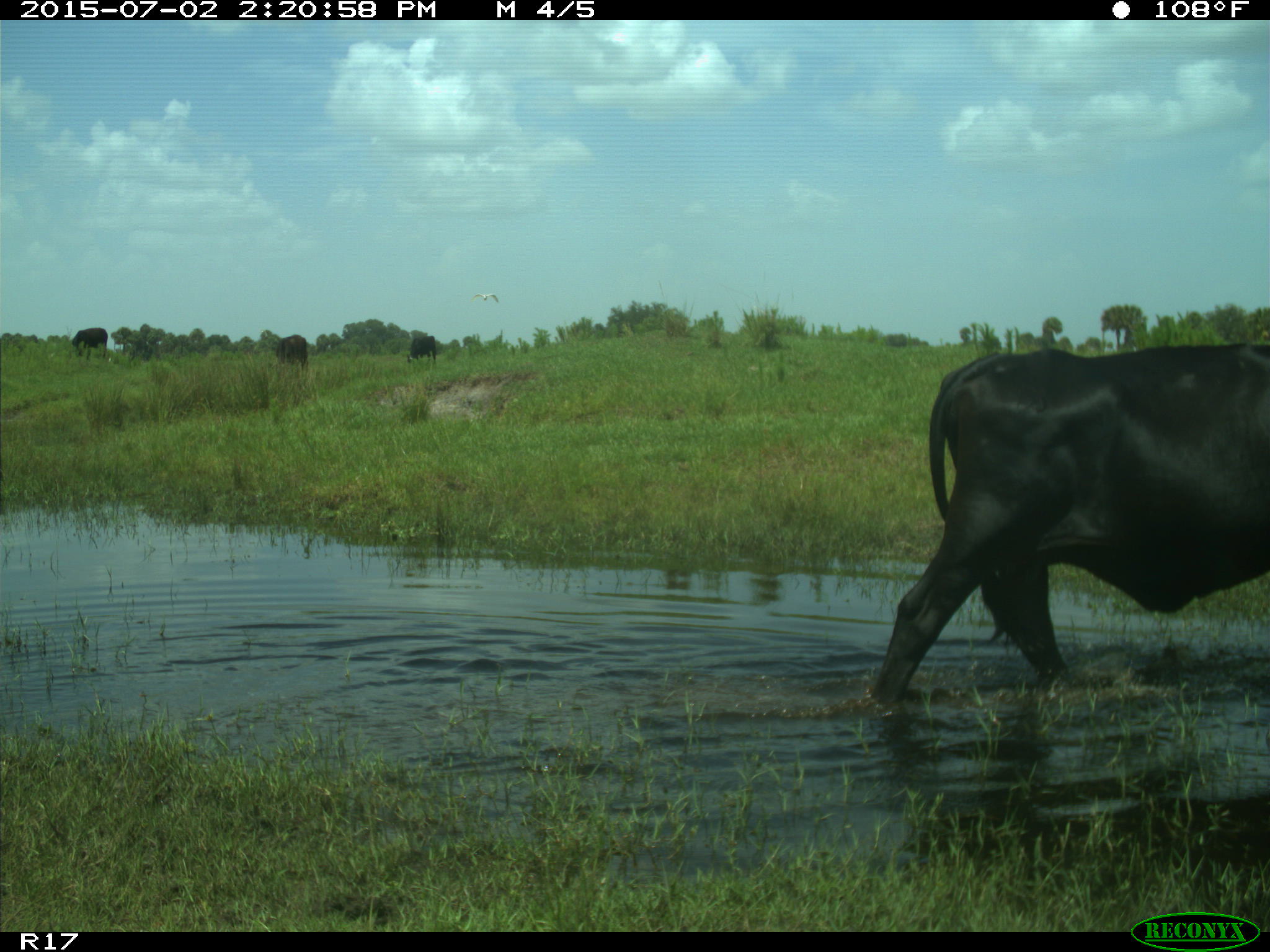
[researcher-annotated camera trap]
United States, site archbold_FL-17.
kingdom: Animalia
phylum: Chordata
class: Mammalia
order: Artiodactyla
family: Bovidae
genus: Bos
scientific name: Bos taurus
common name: domestic cow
Bos taurus (domestic cow).